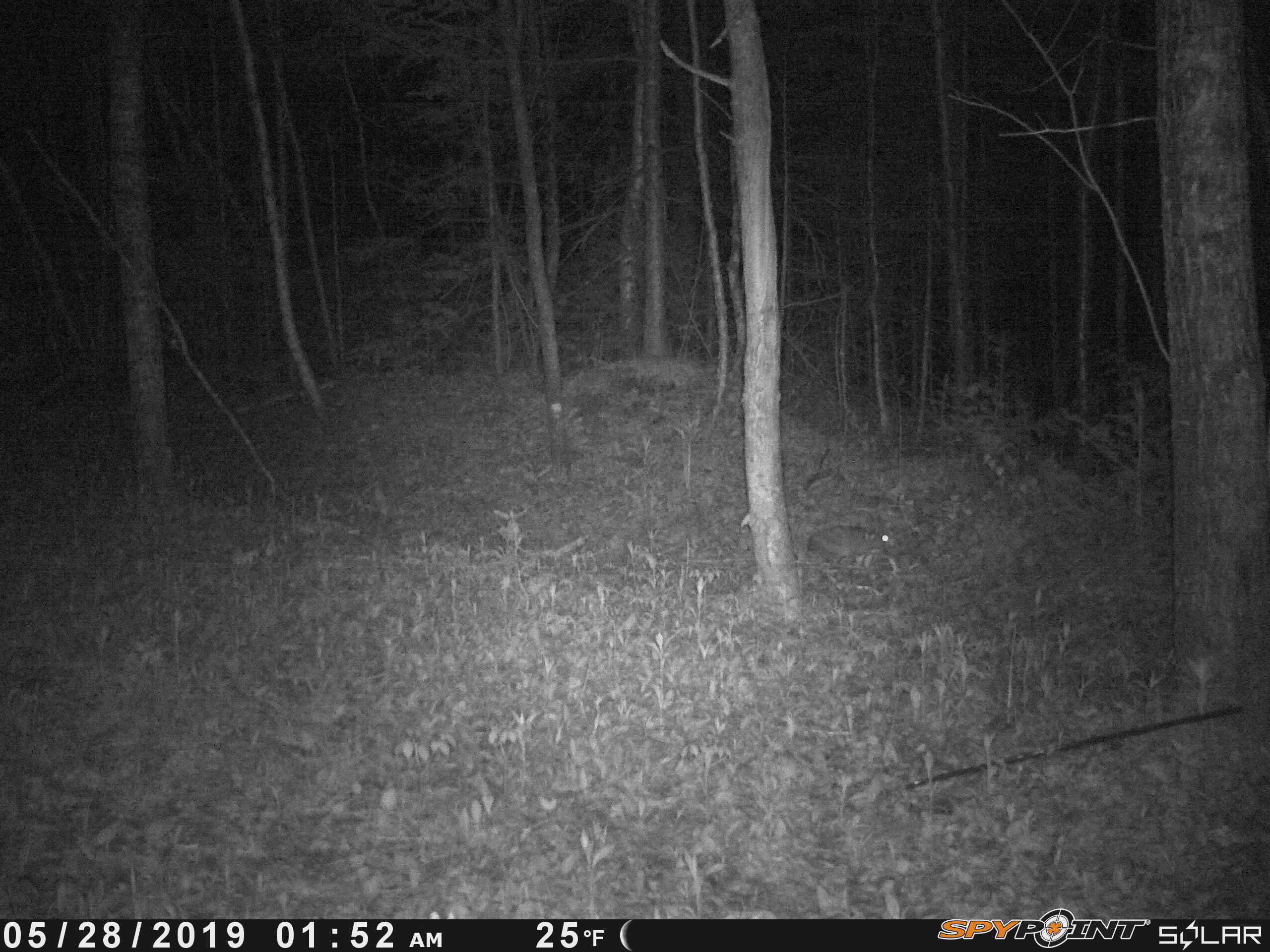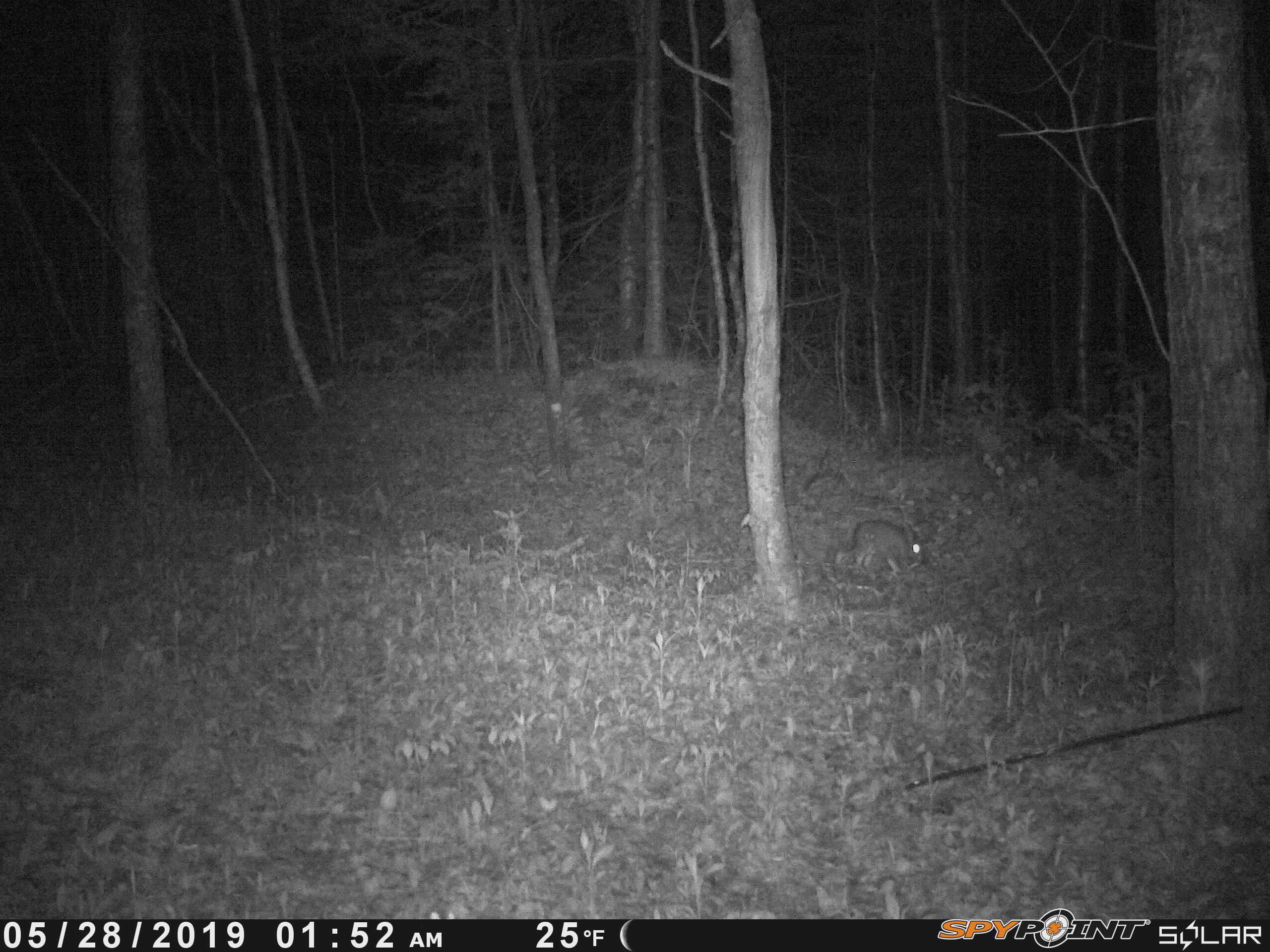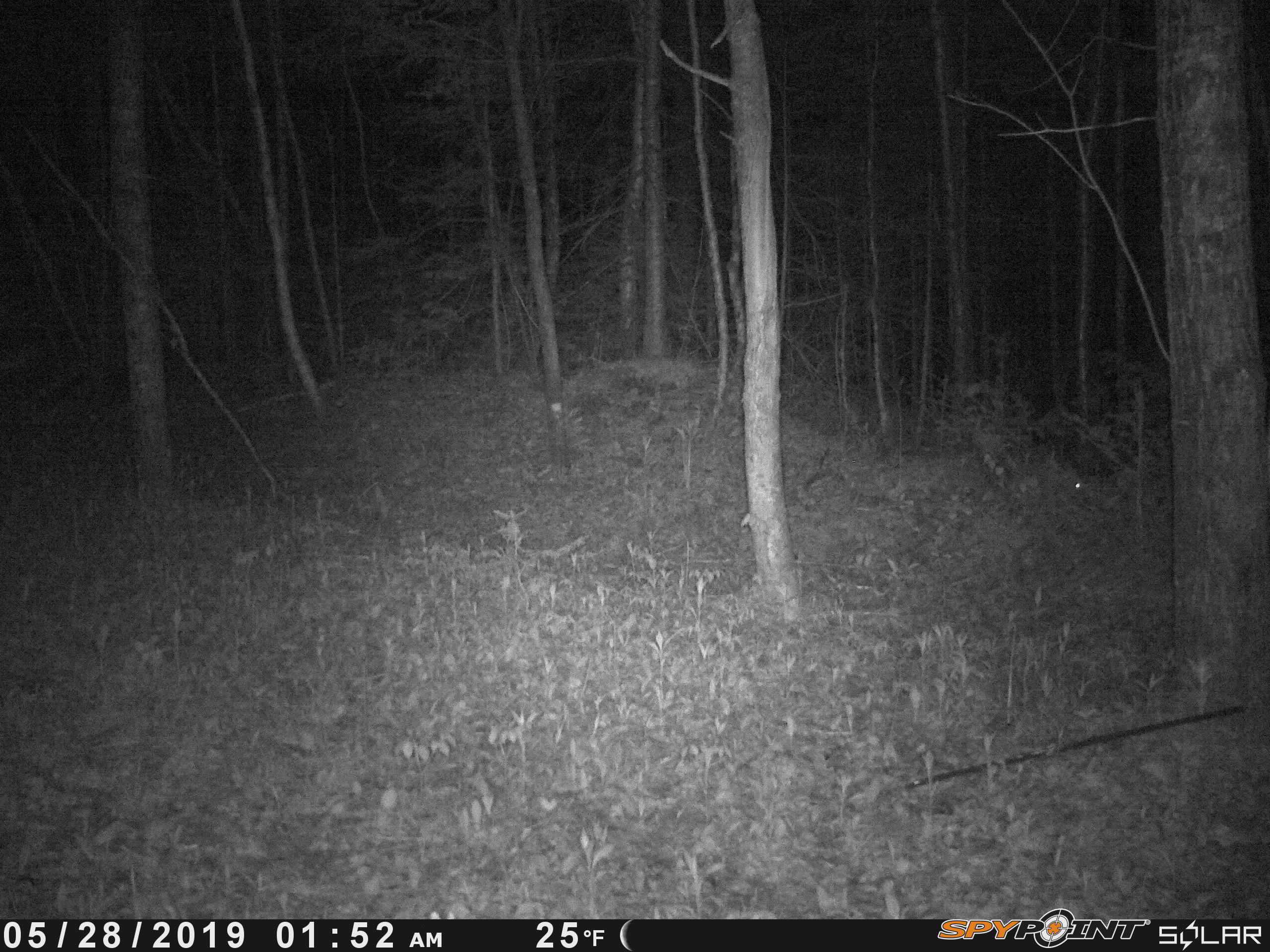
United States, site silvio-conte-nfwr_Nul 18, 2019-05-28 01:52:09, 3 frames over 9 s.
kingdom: Animalia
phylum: Chordata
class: Mammalia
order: Lagomorpha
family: Leporidae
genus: Lepus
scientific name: Lepus americanus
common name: snowshoe hare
Snowshoe hare (Lepus americanus).